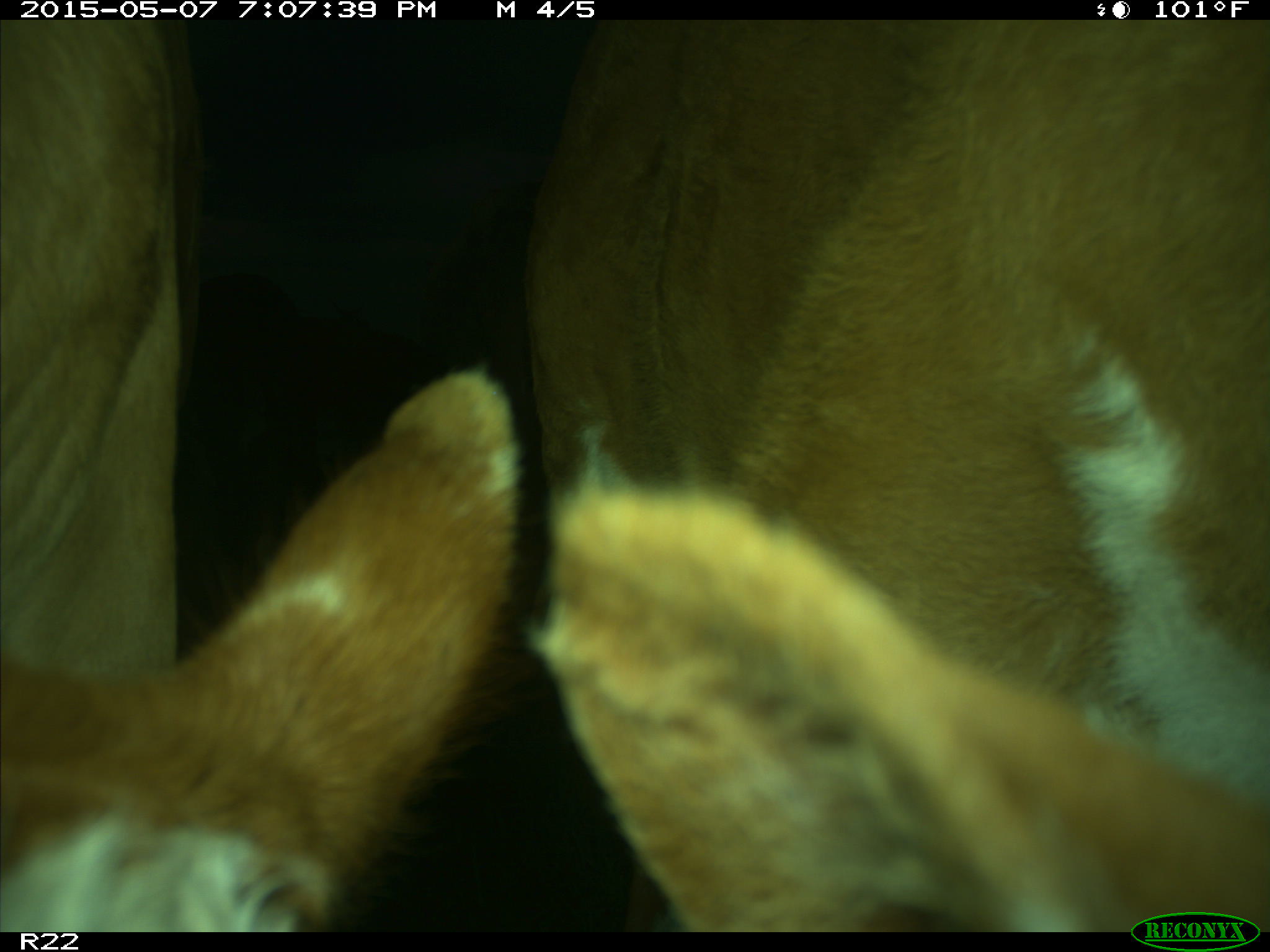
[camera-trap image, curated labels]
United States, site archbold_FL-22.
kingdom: Animalia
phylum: Chordata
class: Mammalia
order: Artiodactyla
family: Bovidae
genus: Bos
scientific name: Bos taurus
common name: domestic cow